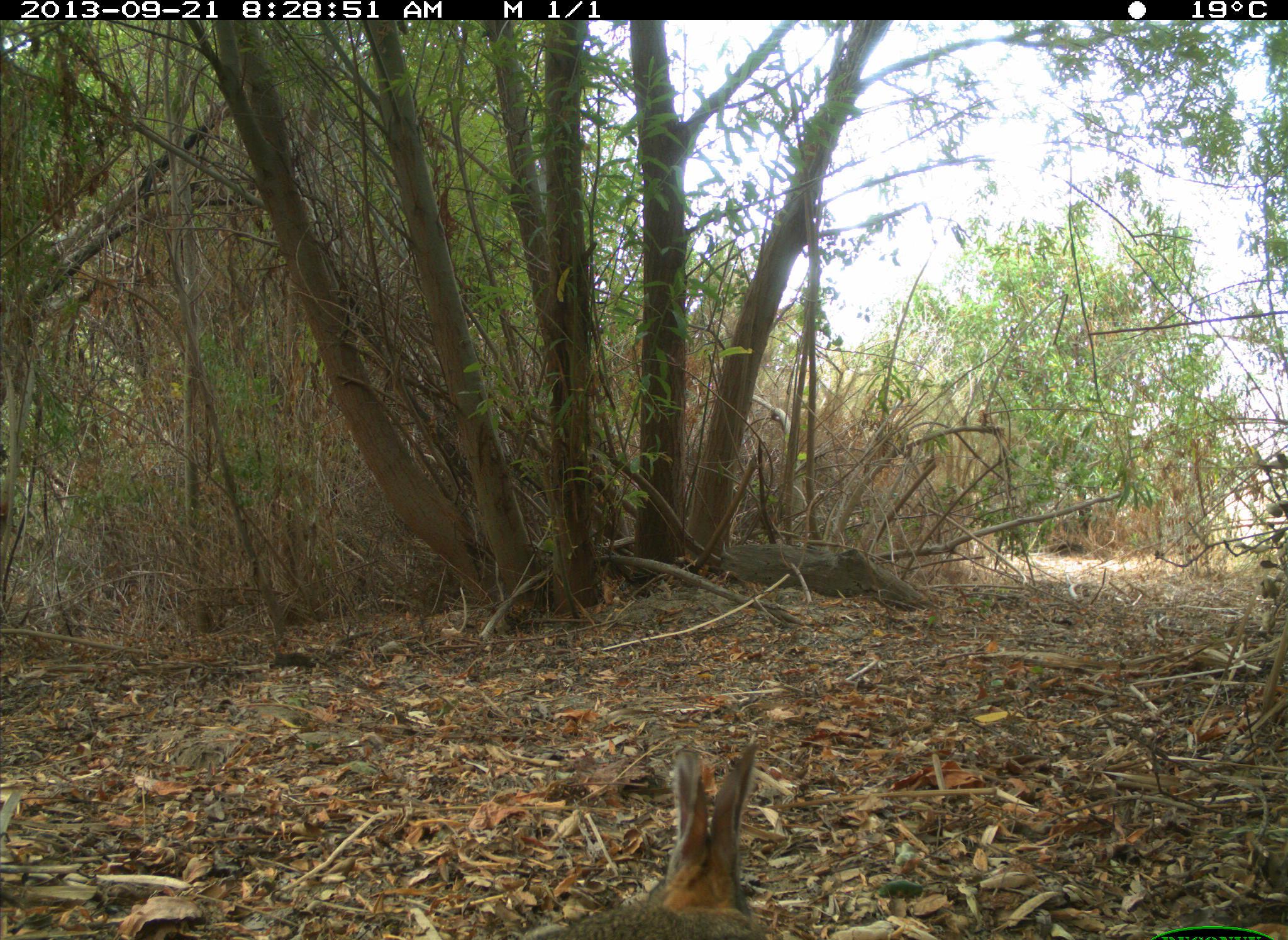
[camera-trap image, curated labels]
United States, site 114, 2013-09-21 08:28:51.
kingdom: Animalia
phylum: Chordata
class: Mammalia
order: Lagomorpha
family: Leporidae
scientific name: Leporidae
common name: rabbits and hares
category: rabbit